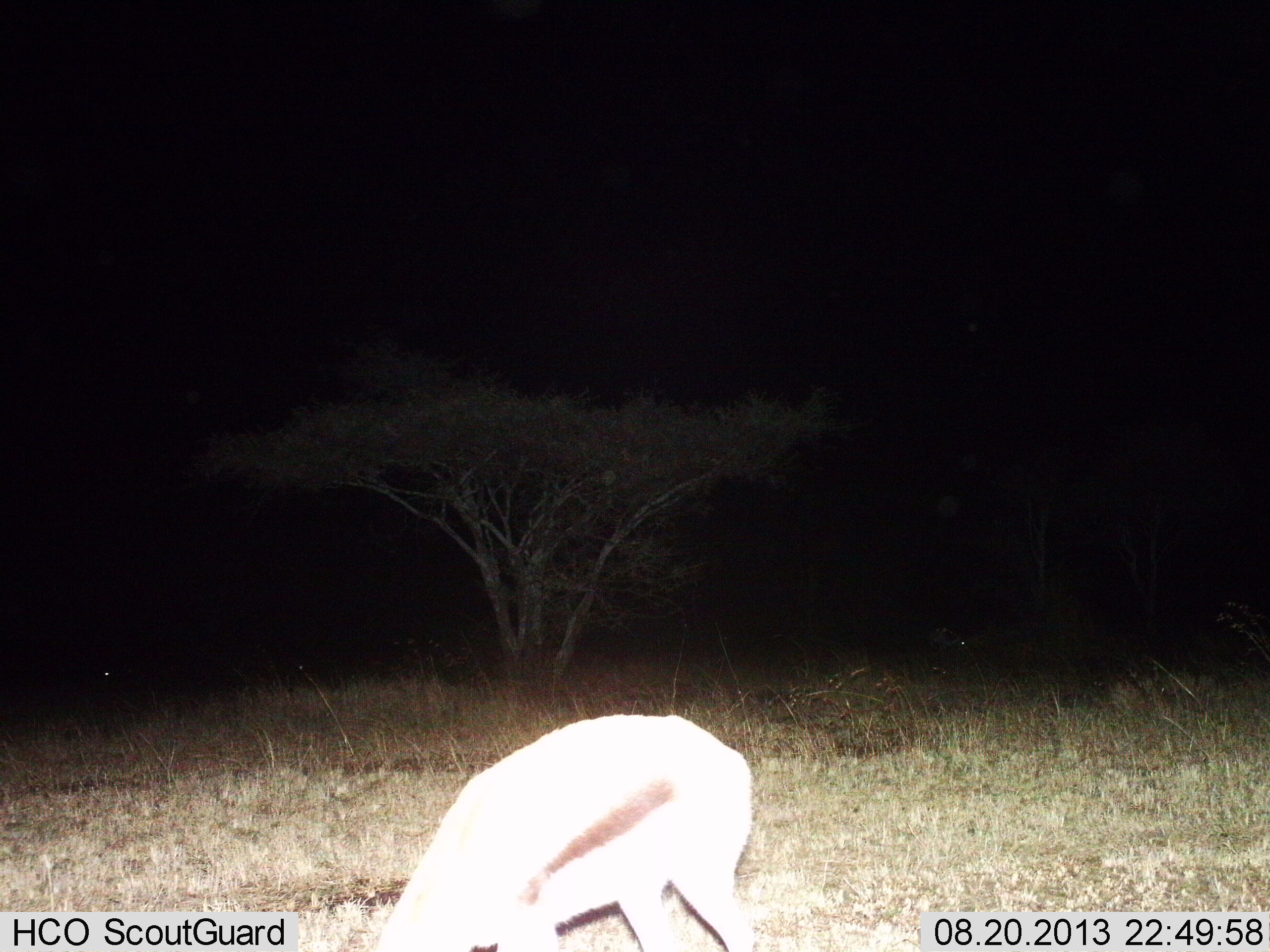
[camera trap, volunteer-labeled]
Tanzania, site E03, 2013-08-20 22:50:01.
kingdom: Animalia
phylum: Chordata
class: Mammalia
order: Artiodactyla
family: Bovidae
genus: Eudorcas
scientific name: Eudorcas thomsonii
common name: thomson's gazelle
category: gazellethomsons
Gazellethomsons (thomson's gazelle) (Eudorcas thomsonii), count 1. Behavior (volunteer vote fractions): standing 24%, resting 5%, moving 0%, interacting 0%. Young present (vote fraction): 0%. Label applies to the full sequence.